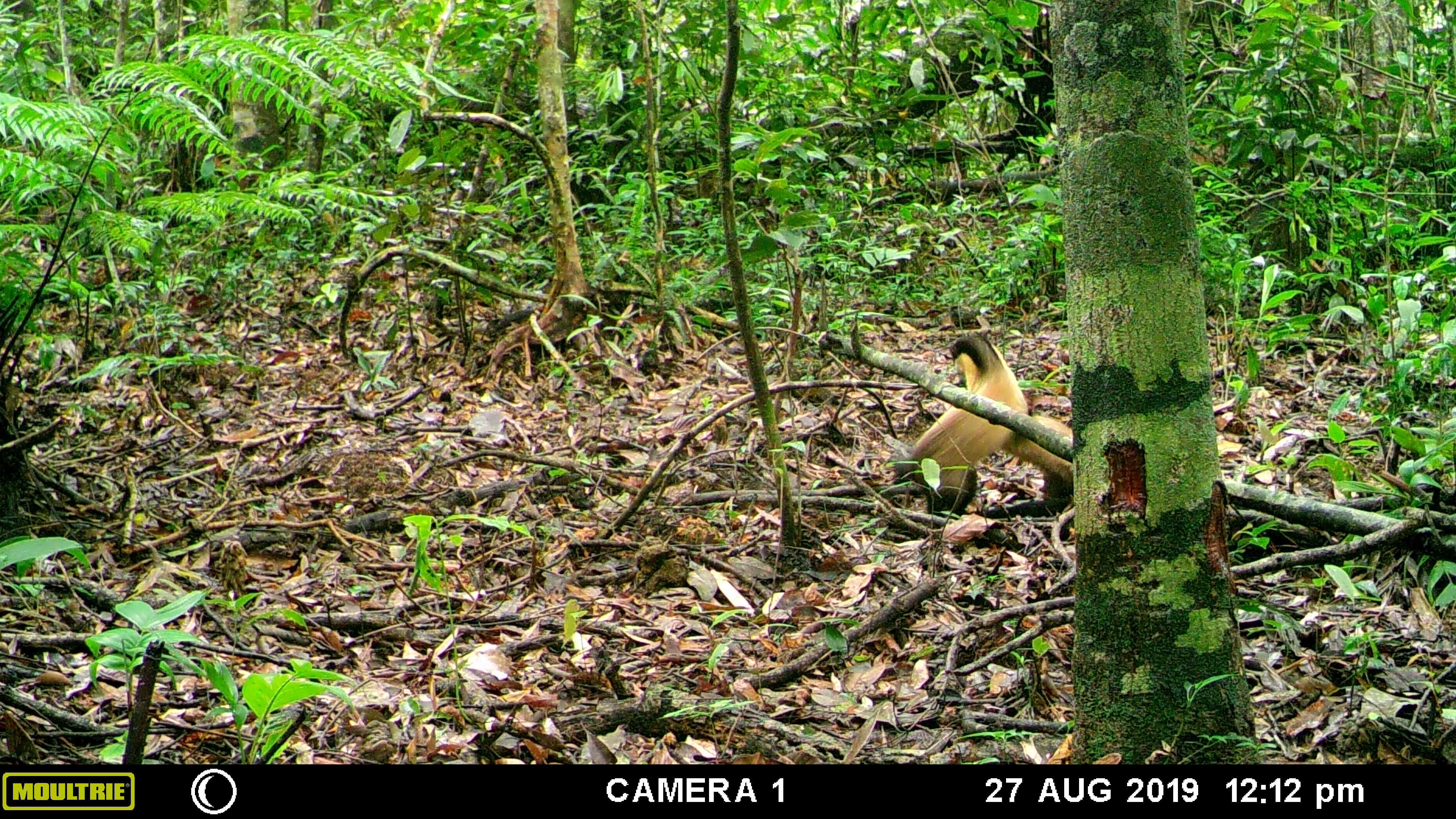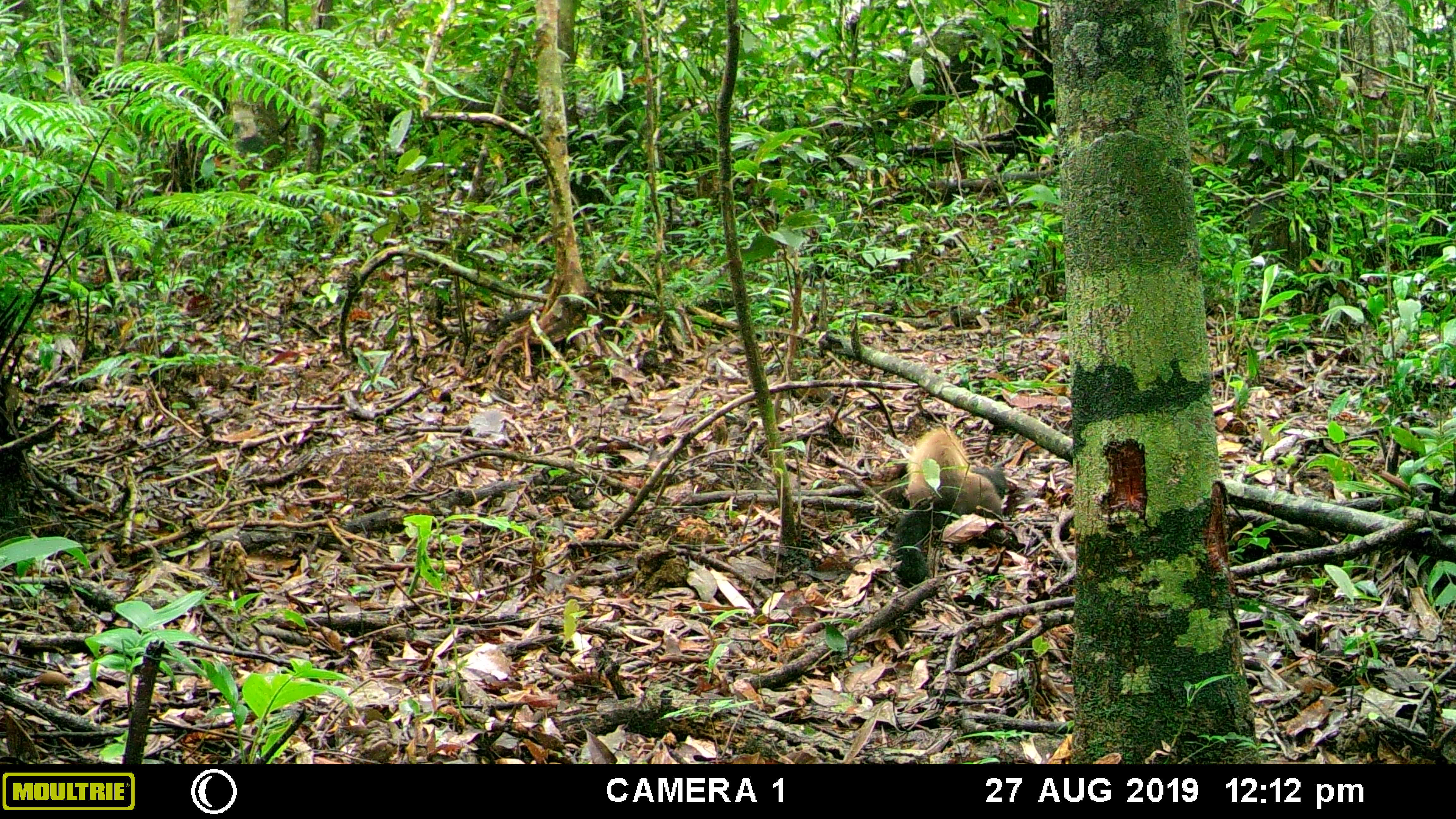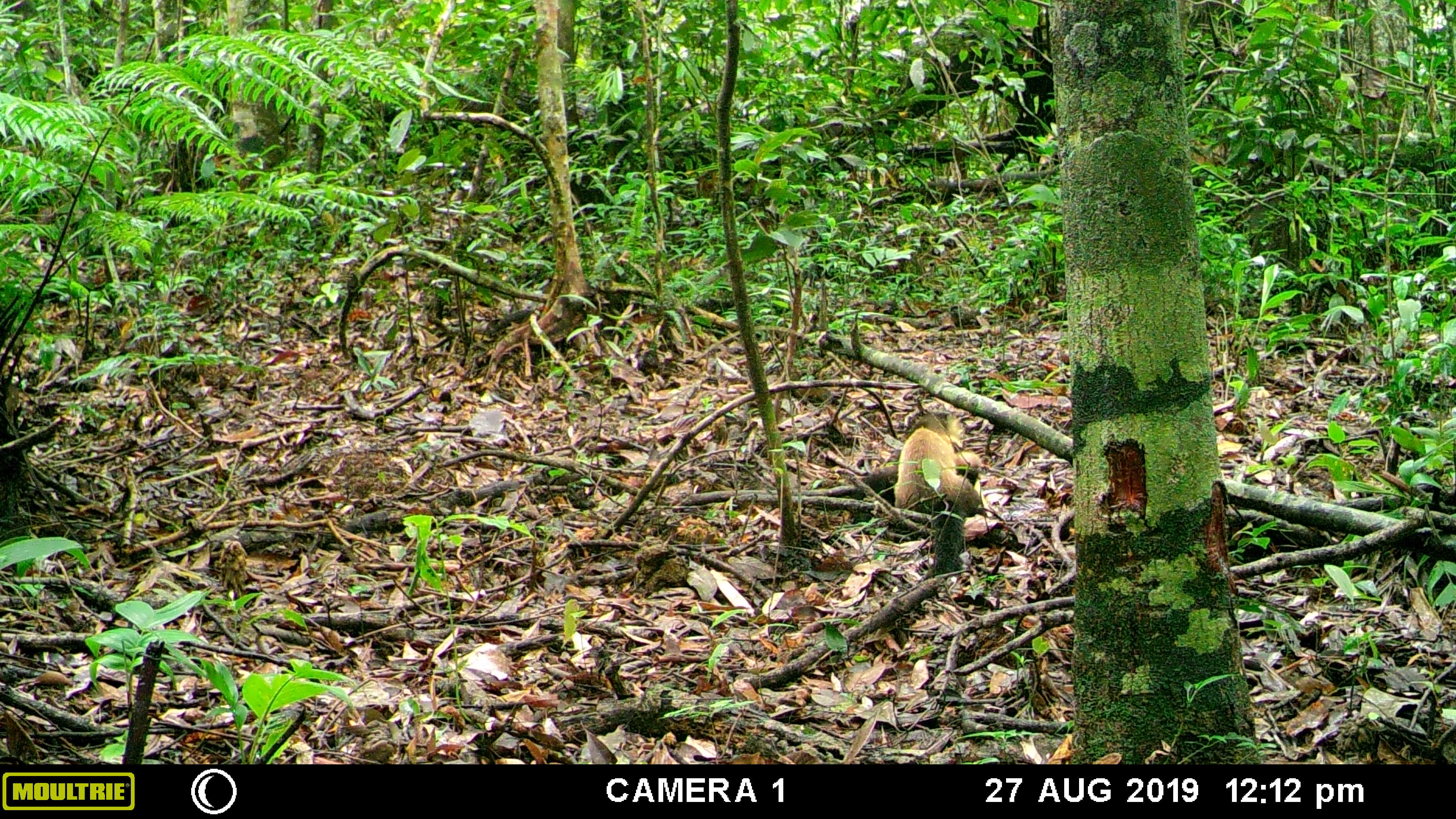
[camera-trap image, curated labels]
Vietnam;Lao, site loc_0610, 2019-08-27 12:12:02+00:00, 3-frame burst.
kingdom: Animalia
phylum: Chordata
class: Mammalia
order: Carnivora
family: Mustelidae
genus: Martes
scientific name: Martes flavigula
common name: yellow-throated marten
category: yellow throated marten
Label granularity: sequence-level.